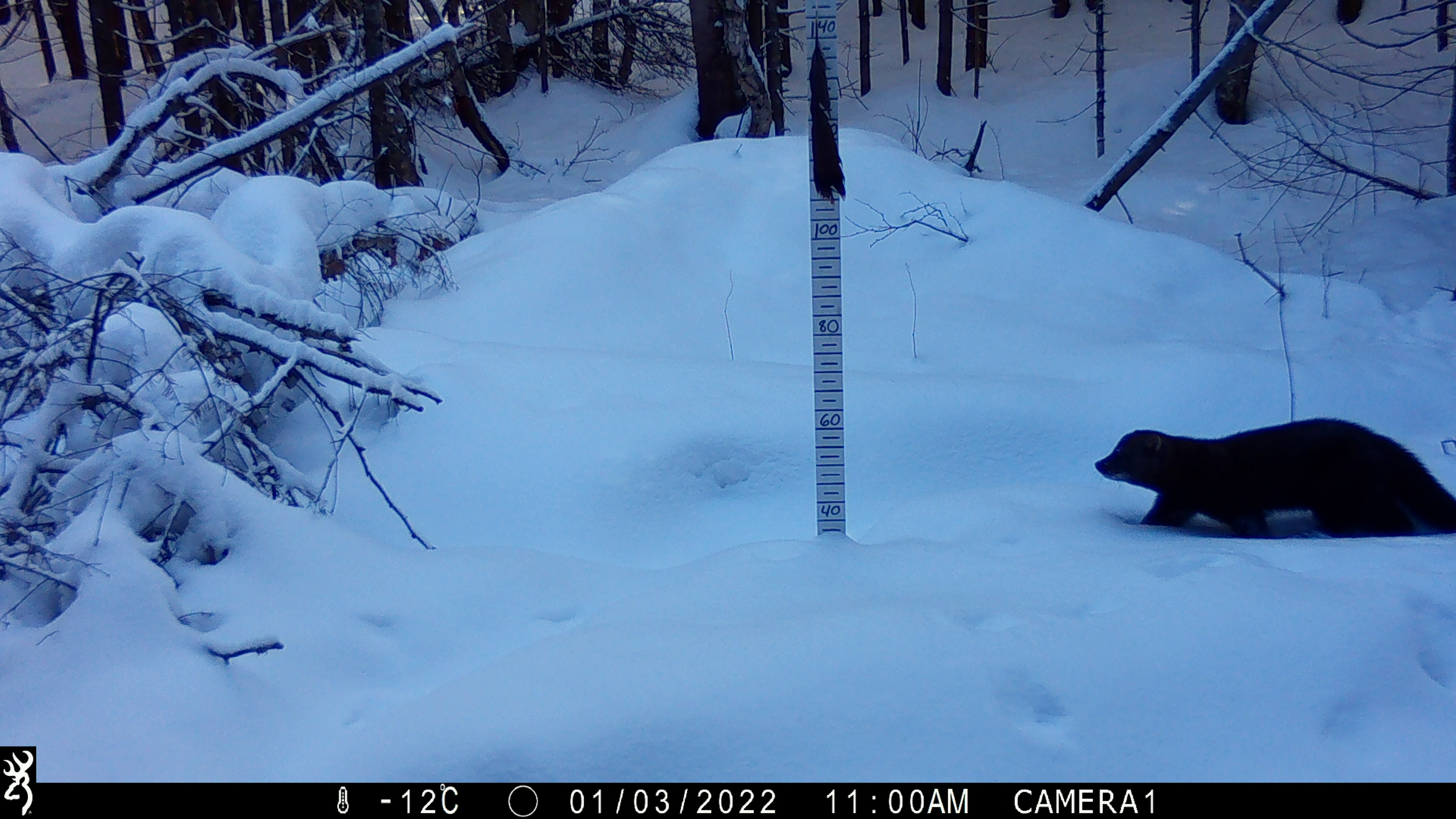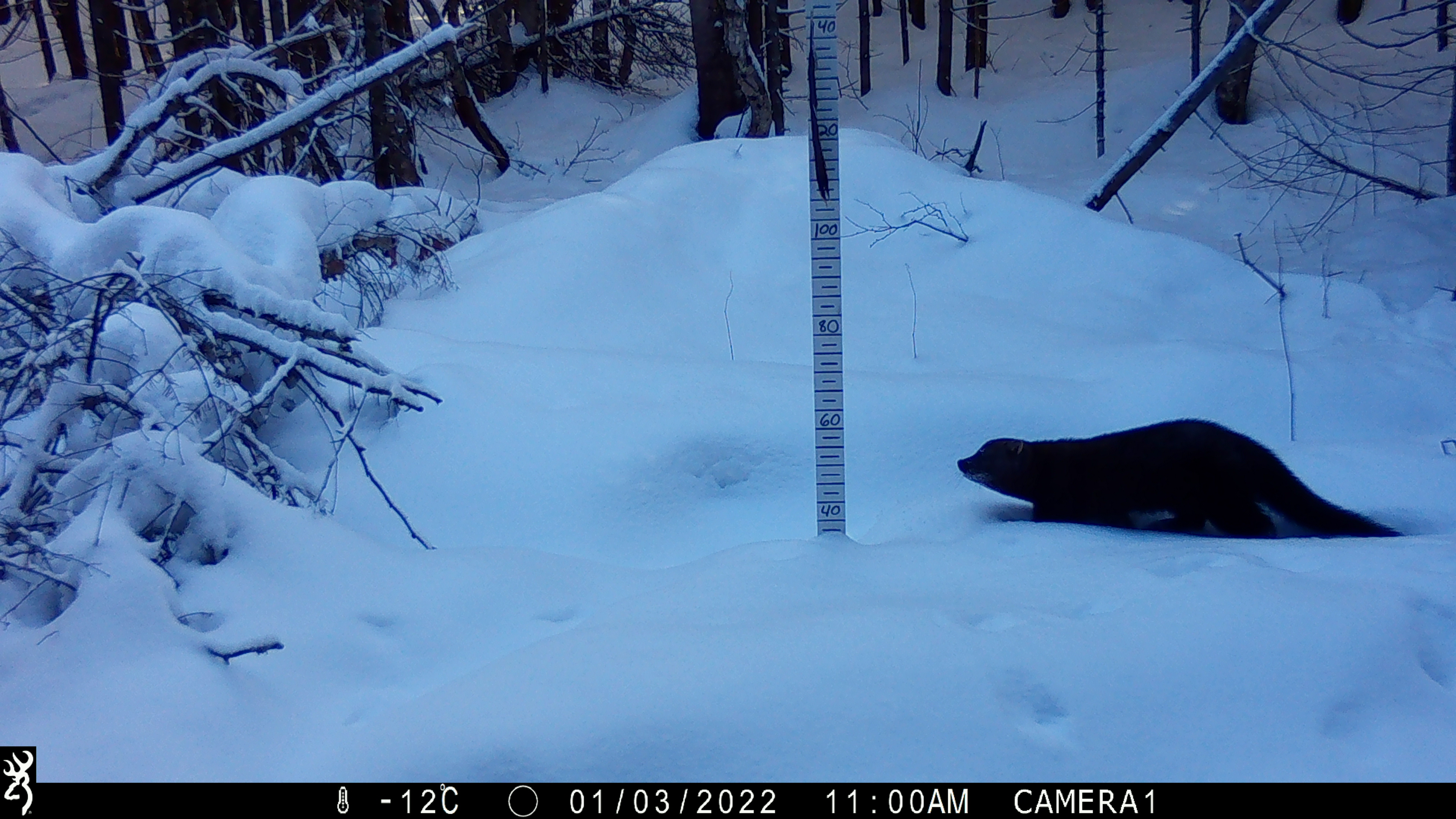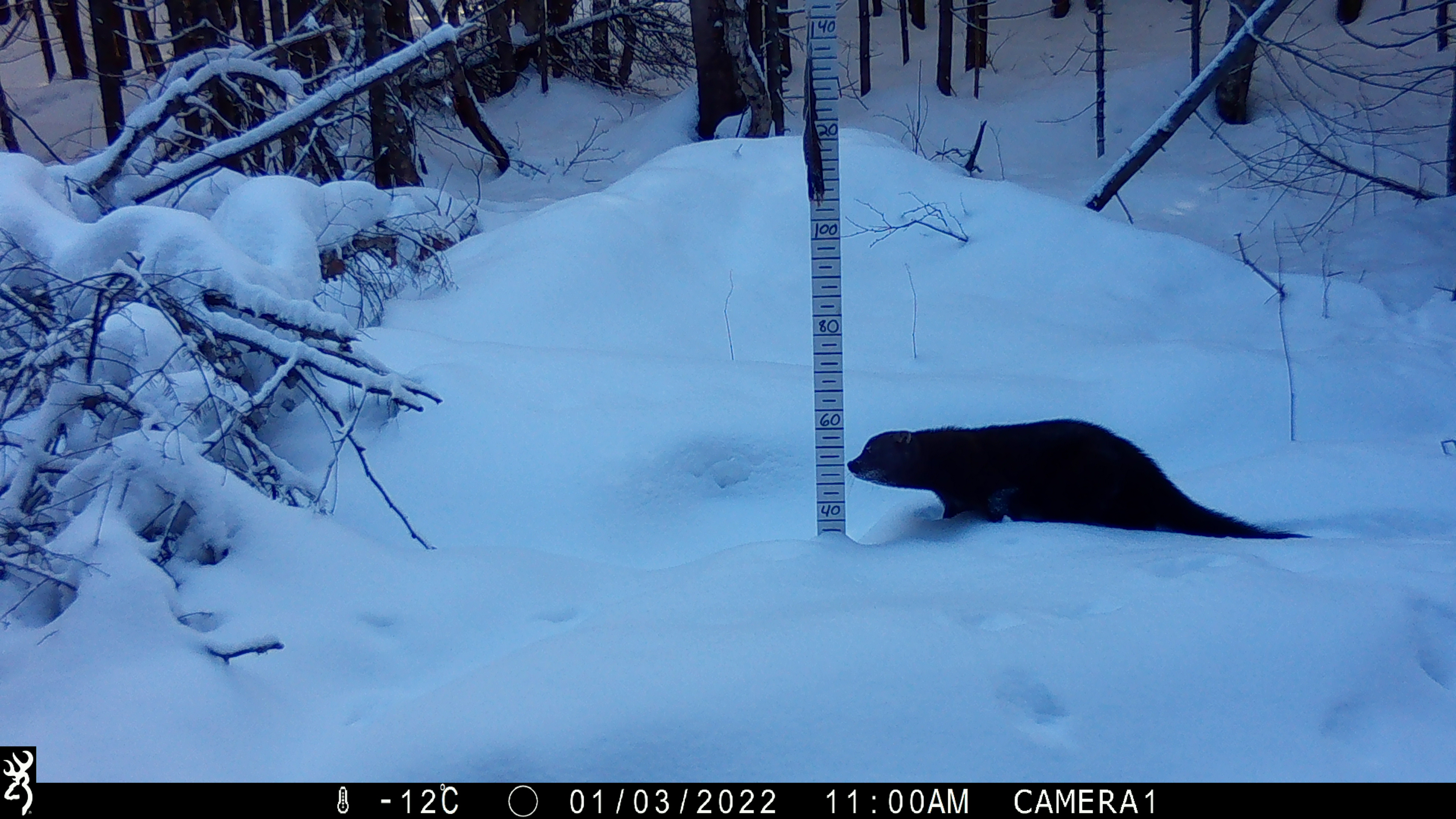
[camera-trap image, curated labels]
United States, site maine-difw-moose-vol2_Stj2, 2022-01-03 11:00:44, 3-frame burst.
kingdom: Animalia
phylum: Chordata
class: Mammalia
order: Carnivora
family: Mustelidae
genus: Pekania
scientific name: Pekania pennanti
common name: fisher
Fisher (Pekania pennanti).